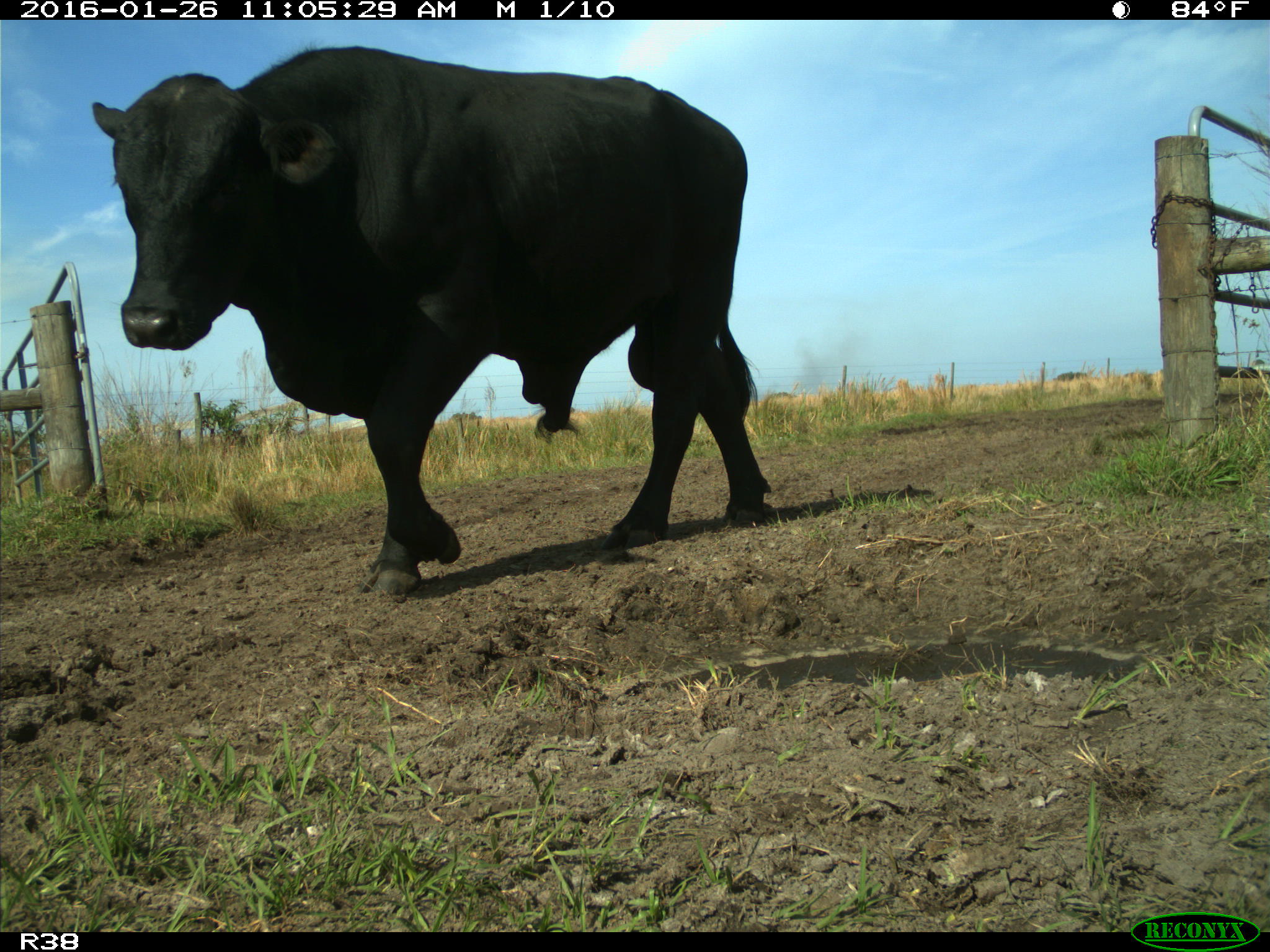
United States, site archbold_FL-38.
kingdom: Animalia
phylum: Chordata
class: Mammalia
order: Artiodactyla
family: Bovidae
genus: Bos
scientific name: Bos taurus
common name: domestic cow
Bos taurus (domestic cow).